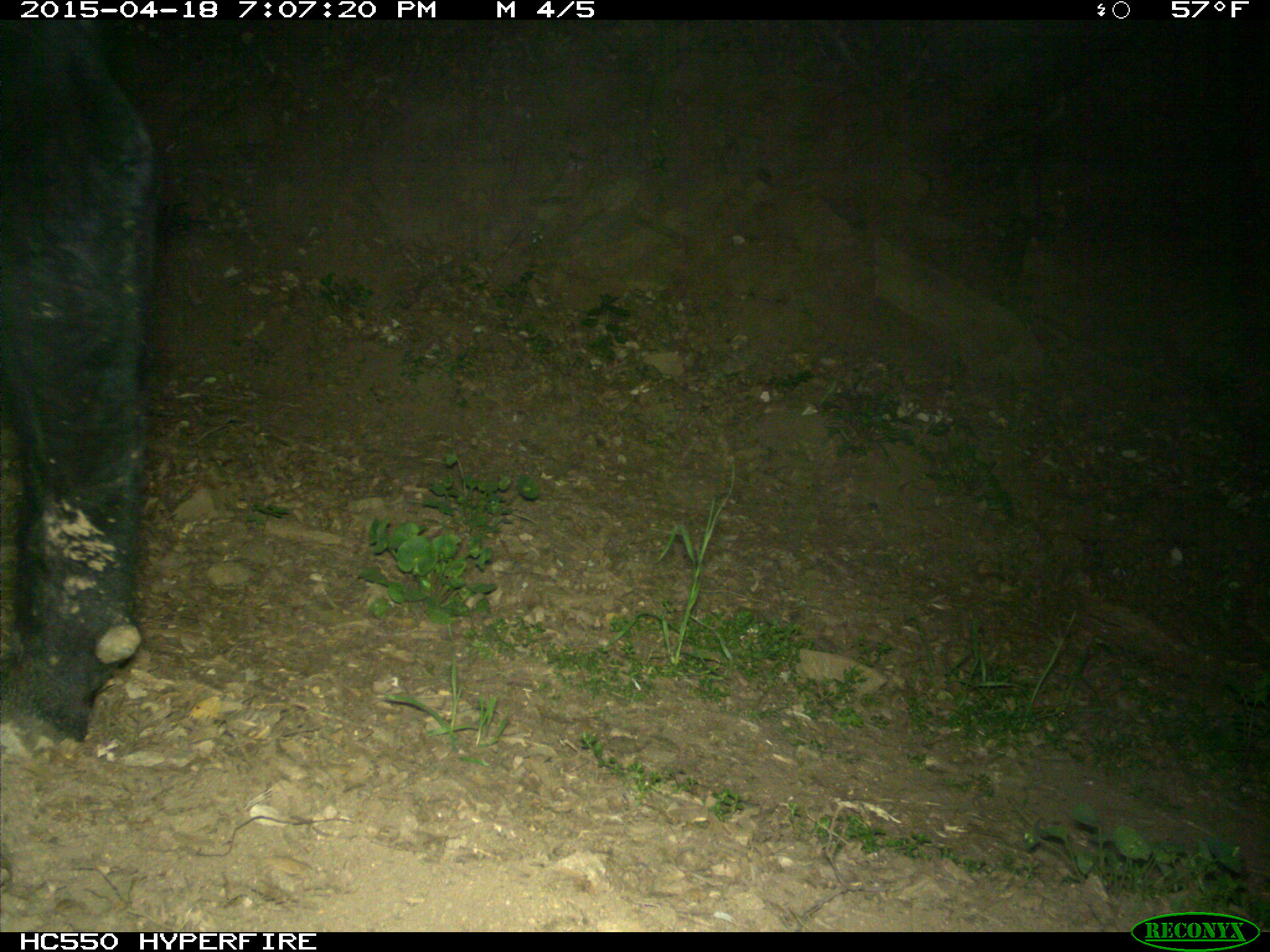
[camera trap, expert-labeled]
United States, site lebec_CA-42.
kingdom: Animalia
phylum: Chordata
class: Mammalia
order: Artiodactyla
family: Bovidae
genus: Bos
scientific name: Bos taurus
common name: domestic cow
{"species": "Bos taurus (domestic cow)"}